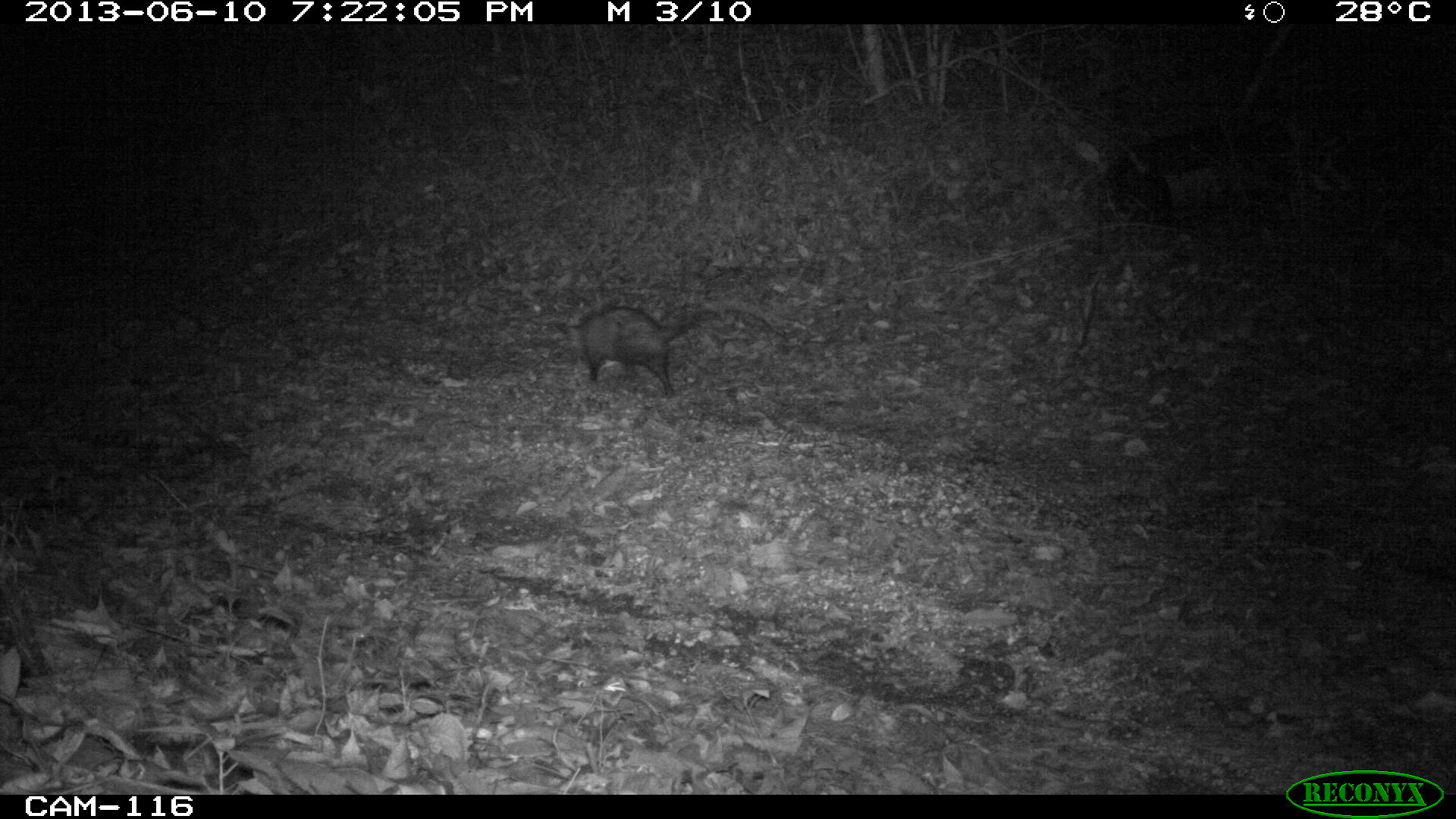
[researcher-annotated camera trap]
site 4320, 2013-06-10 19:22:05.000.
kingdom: Animalia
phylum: Chordata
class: Mammalia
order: Didelphimorphia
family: Didelphidae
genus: Didelphis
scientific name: Didelphis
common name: american opossums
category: didelphis sp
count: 1